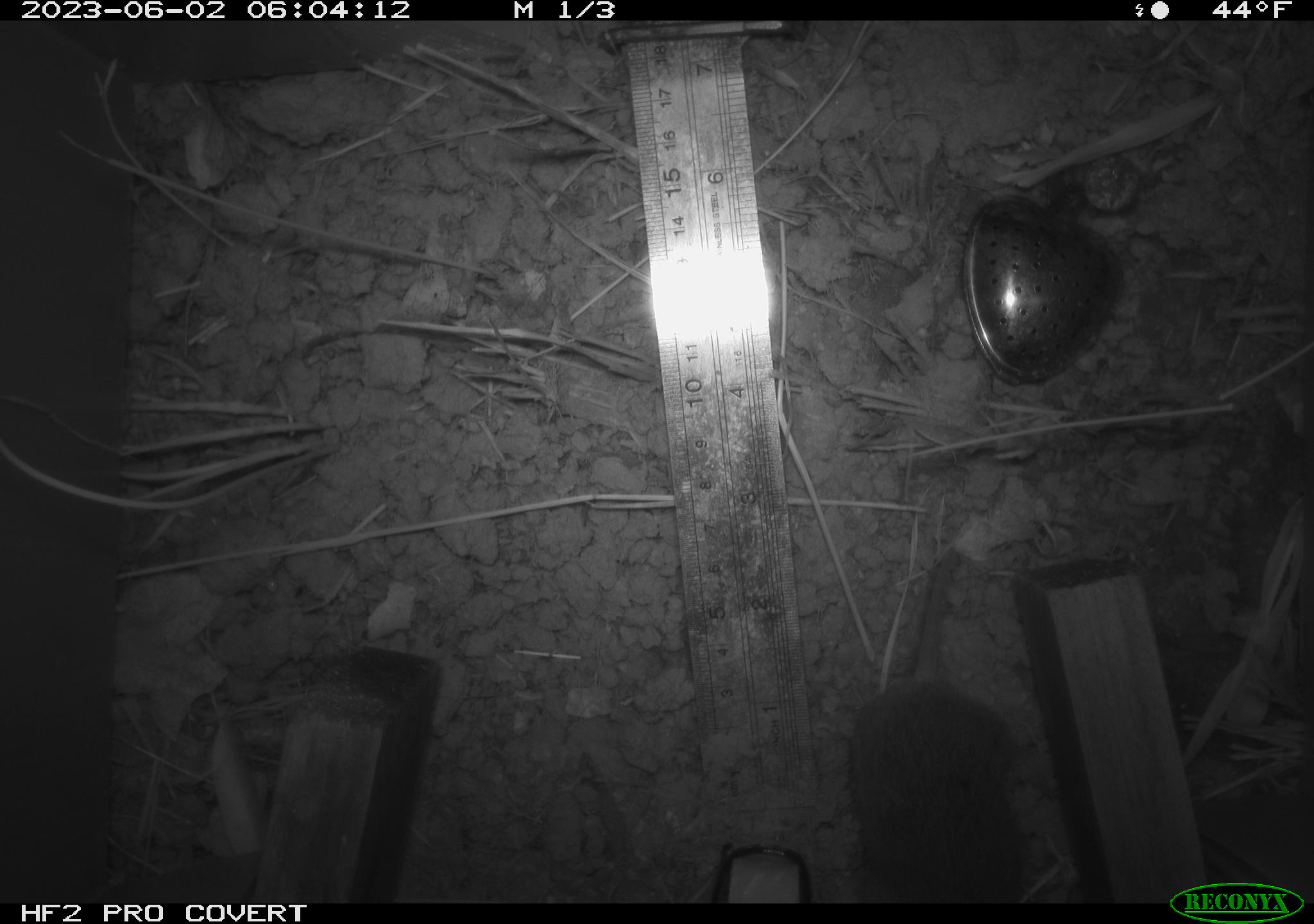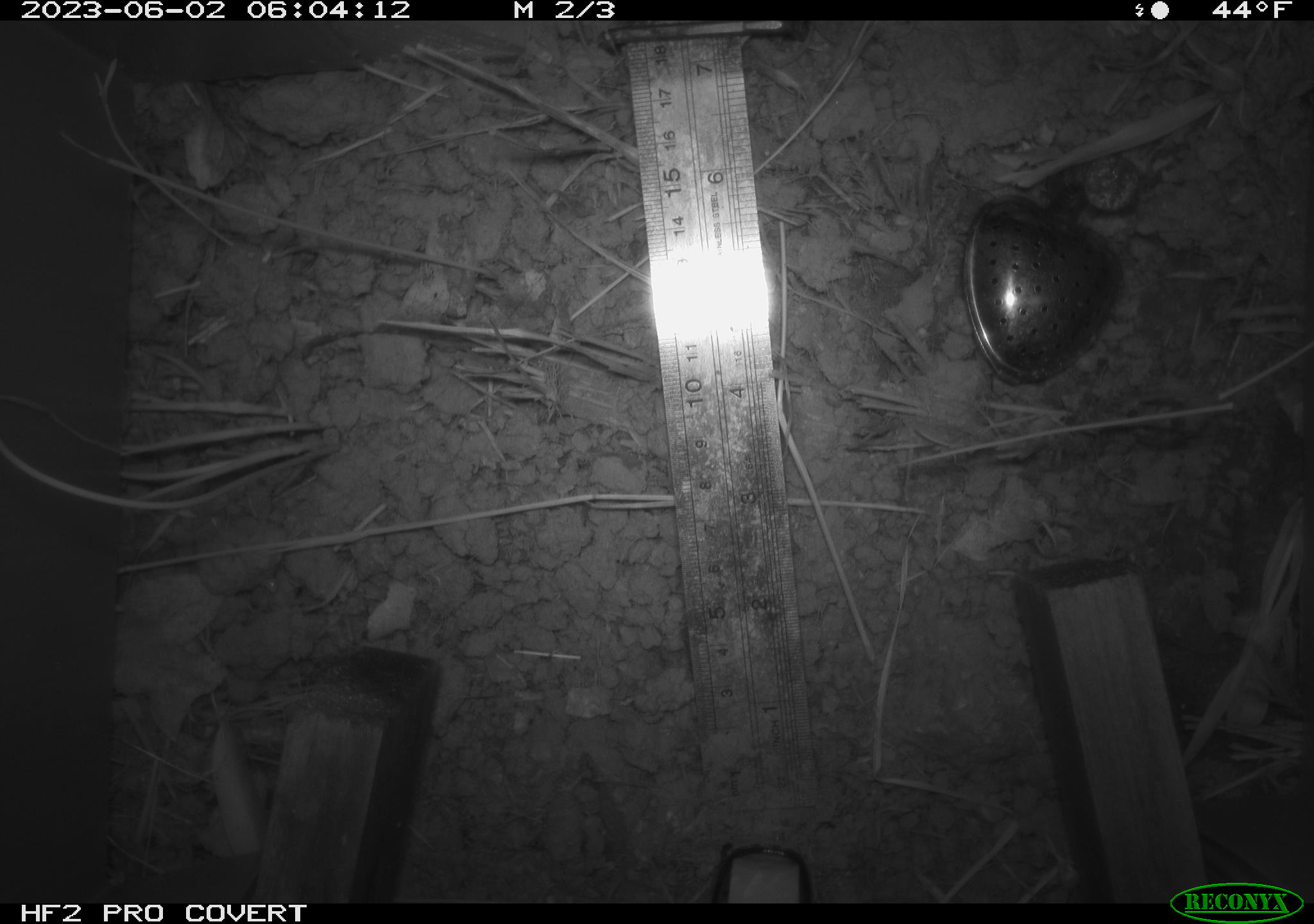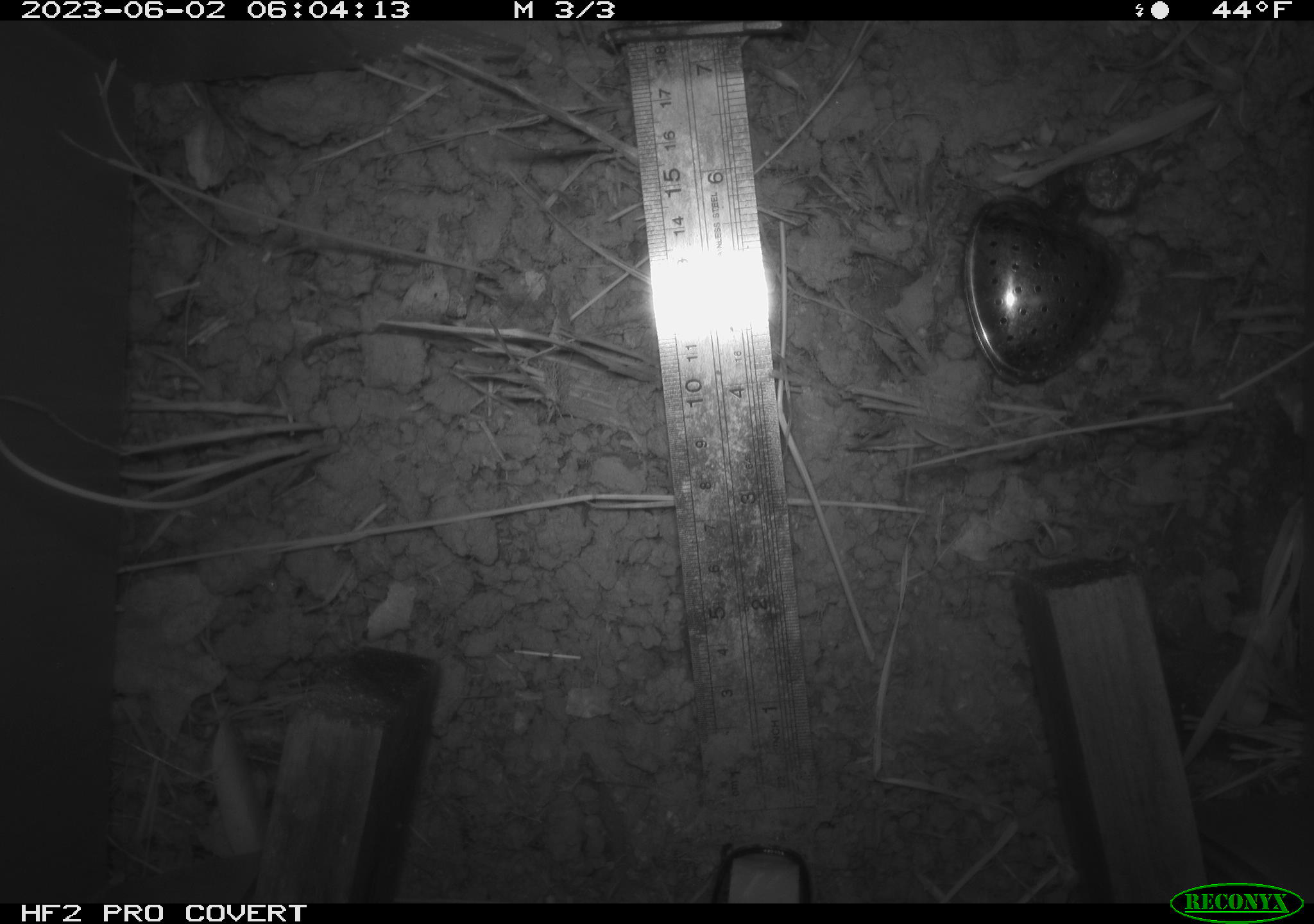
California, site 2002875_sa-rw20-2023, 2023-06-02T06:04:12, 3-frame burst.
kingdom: Animalia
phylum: Chordata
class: Mammalia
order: Rodentia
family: Cricetidae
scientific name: Arvicolinae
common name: voles, lemmings, and muskrats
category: arvicolinae subfamily